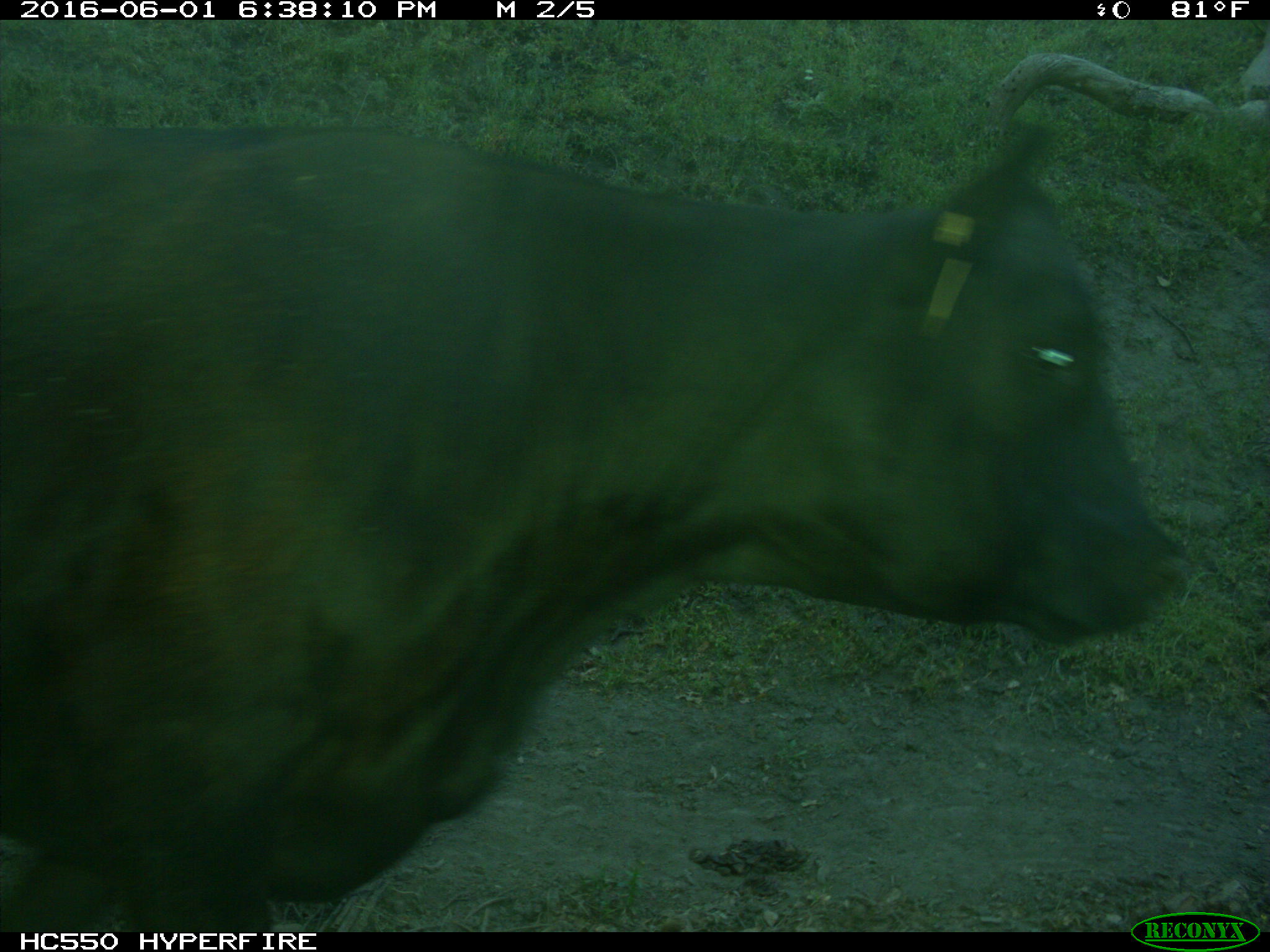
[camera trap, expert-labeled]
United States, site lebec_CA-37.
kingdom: Animalia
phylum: Chordata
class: Mammalia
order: Artiodactyla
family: Bovidae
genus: Bos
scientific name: Bos taurus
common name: domestic cow